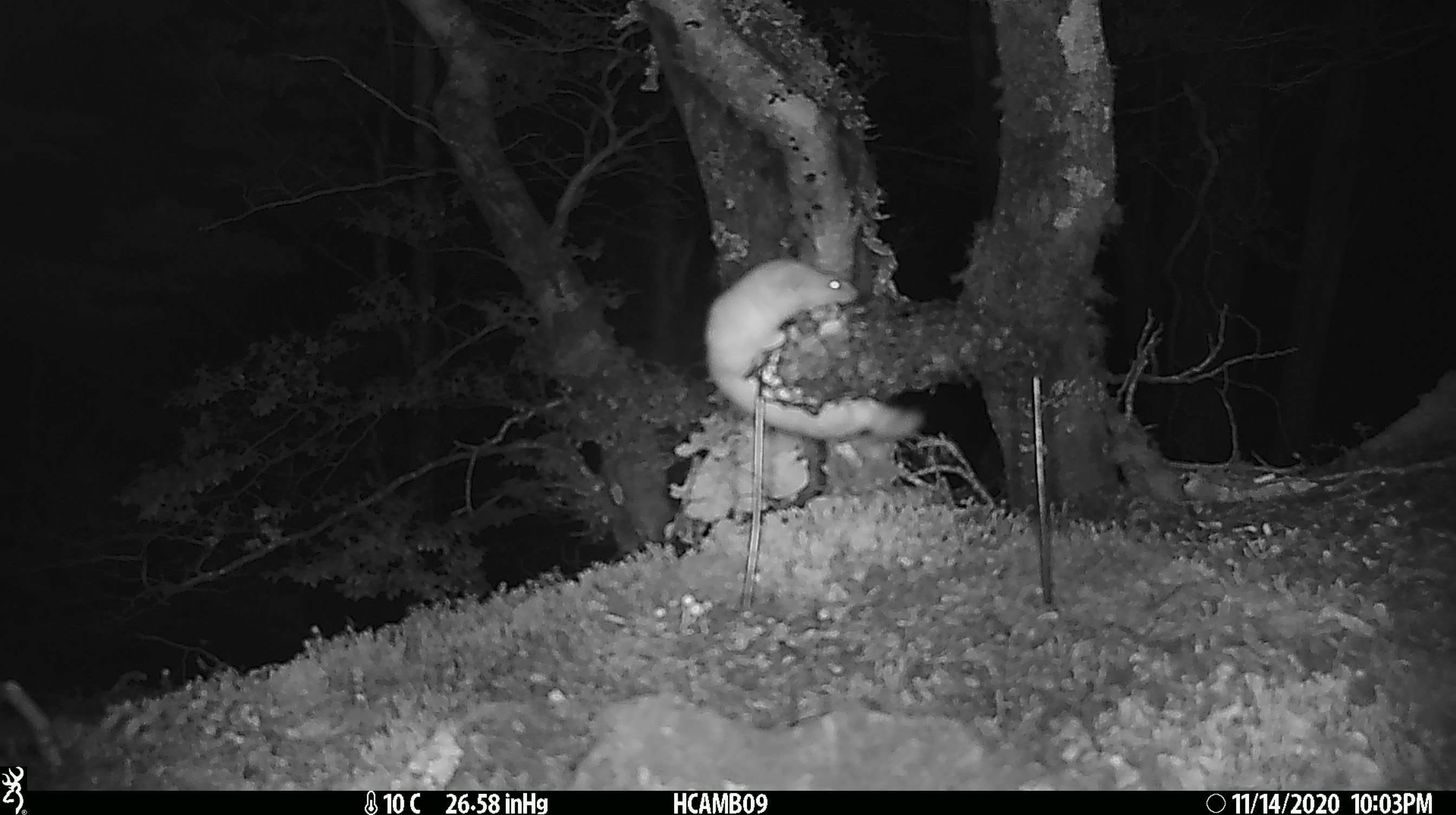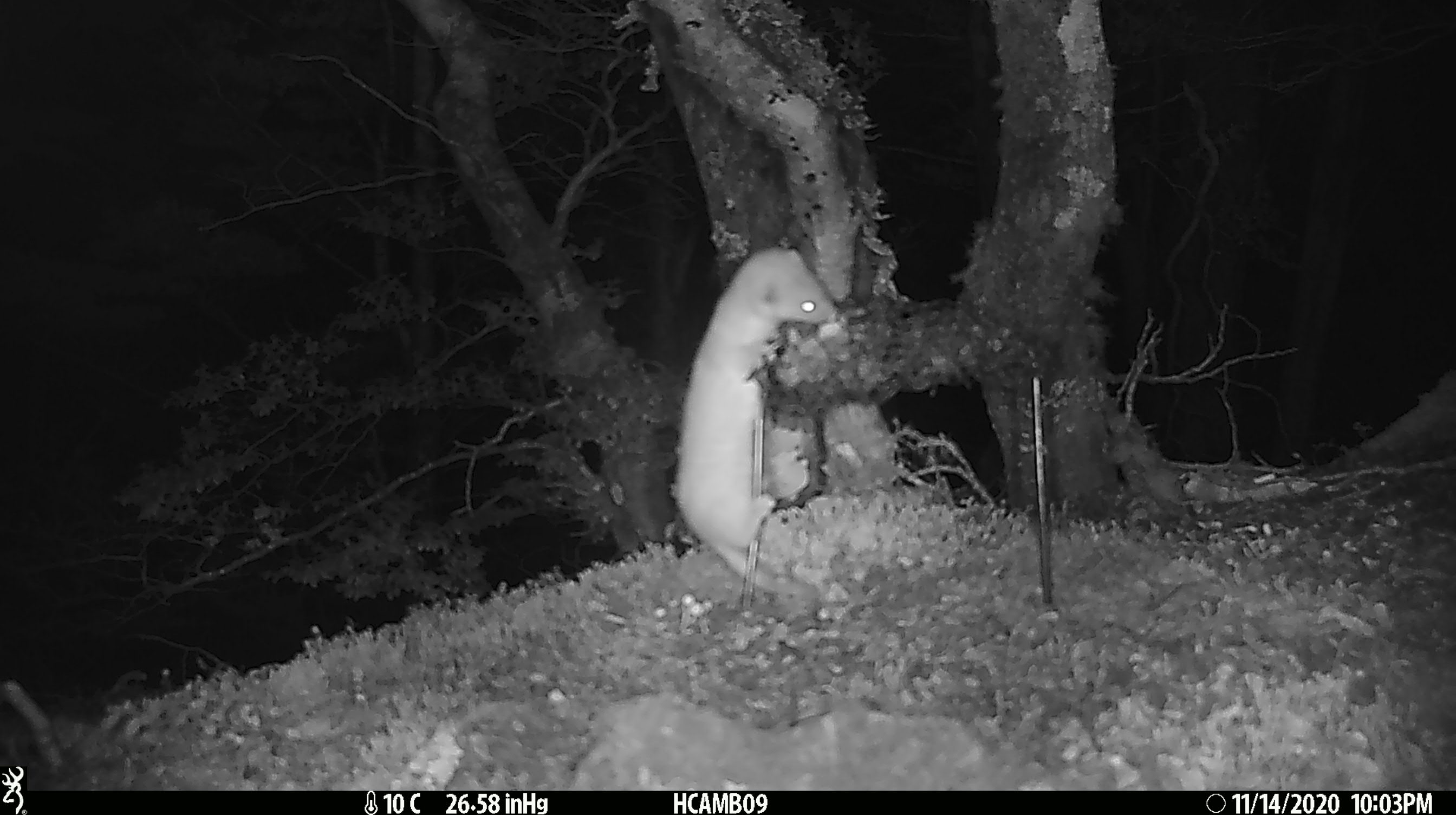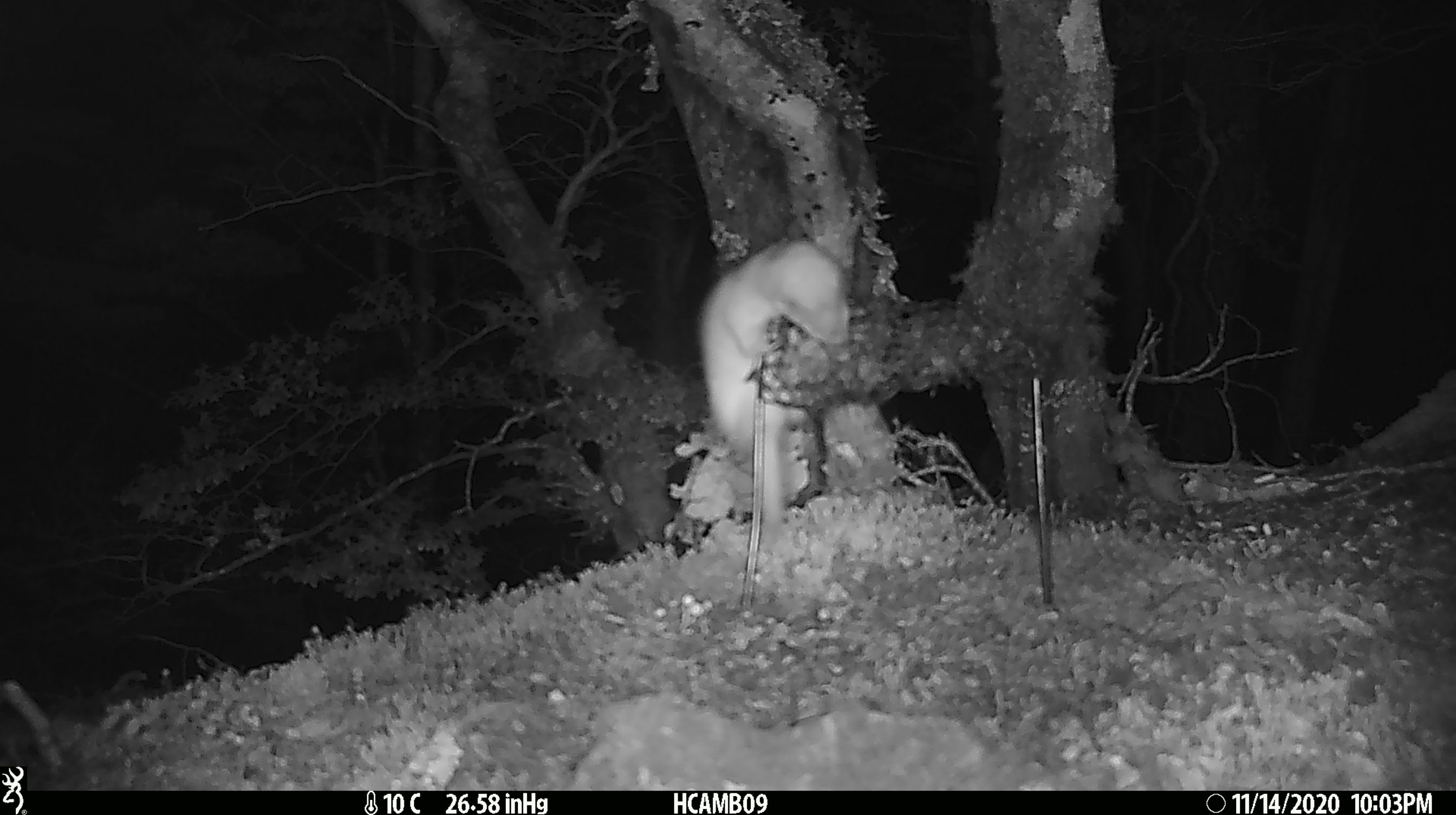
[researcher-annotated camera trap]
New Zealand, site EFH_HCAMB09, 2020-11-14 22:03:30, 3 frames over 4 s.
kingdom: Animalia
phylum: Chordata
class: Mammalia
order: Carnivora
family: Mustelidae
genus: Mustela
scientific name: Mustela nivalis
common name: least weasel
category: weasel